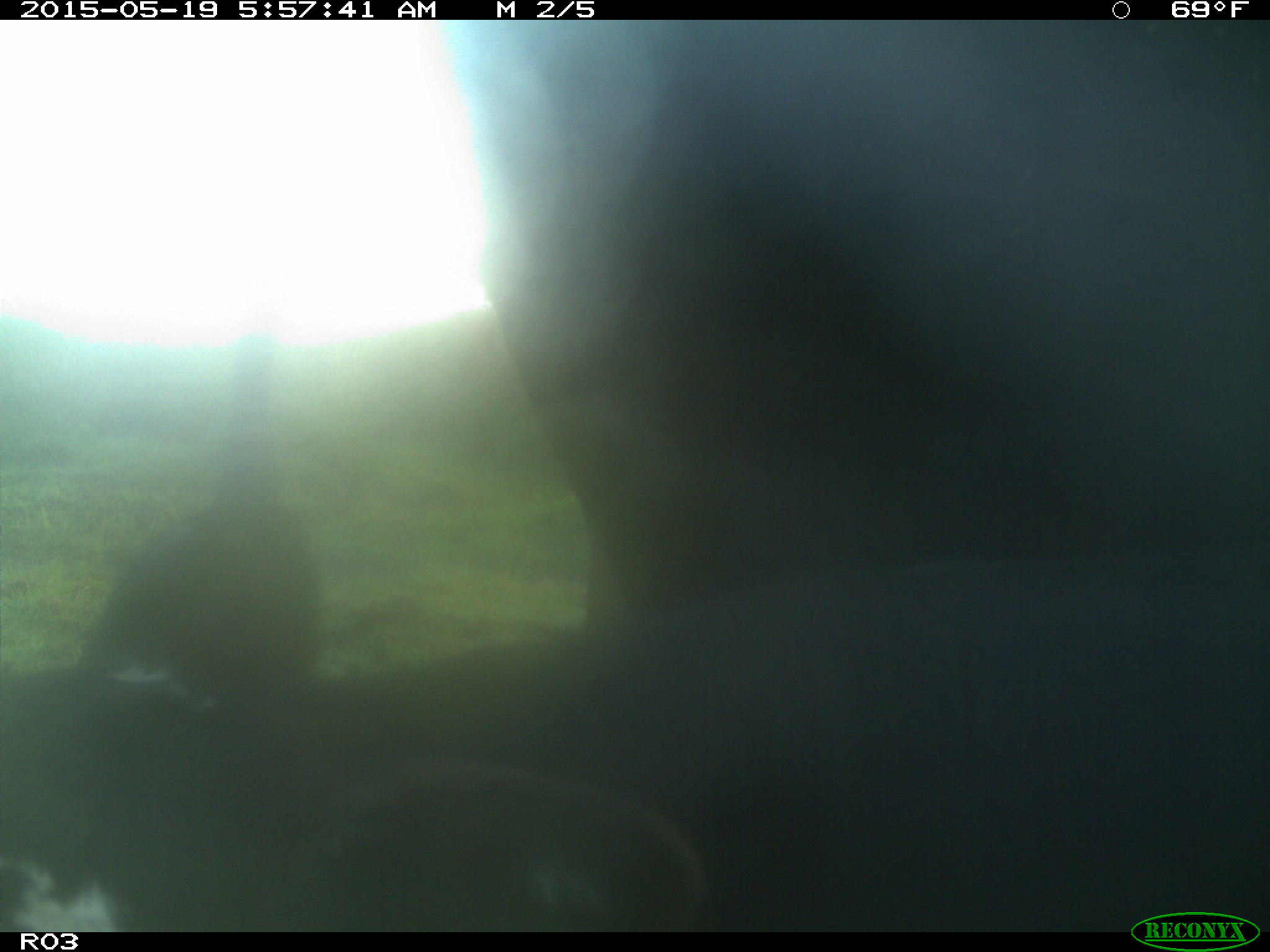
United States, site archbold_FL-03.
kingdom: Animalia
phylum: Chordata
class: Mammalia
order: Artiodactyla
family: Bovidae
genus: Bos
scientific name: Bos taurus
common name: domestic cow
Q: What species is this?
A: Bos taurus (domestic cow).